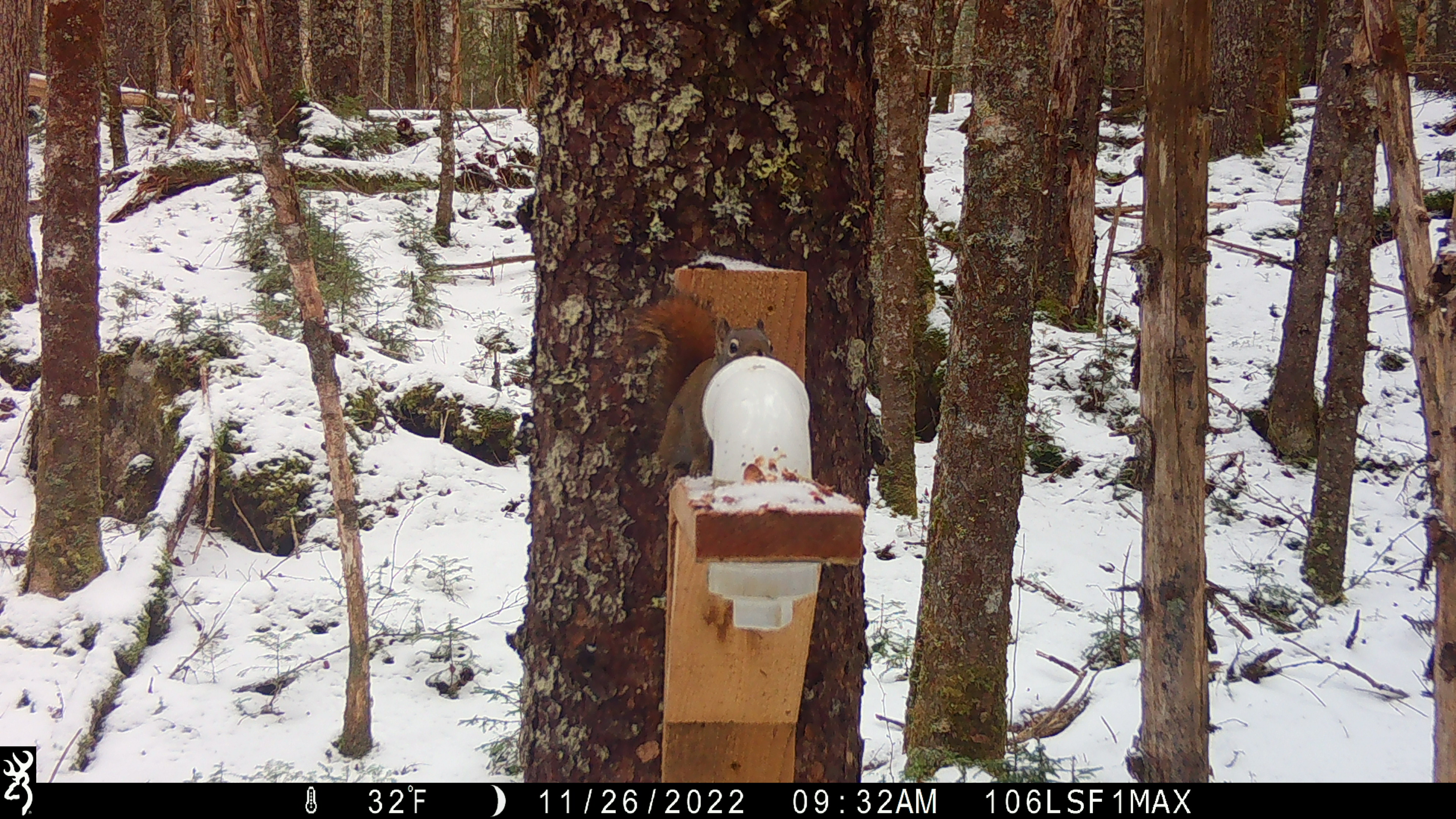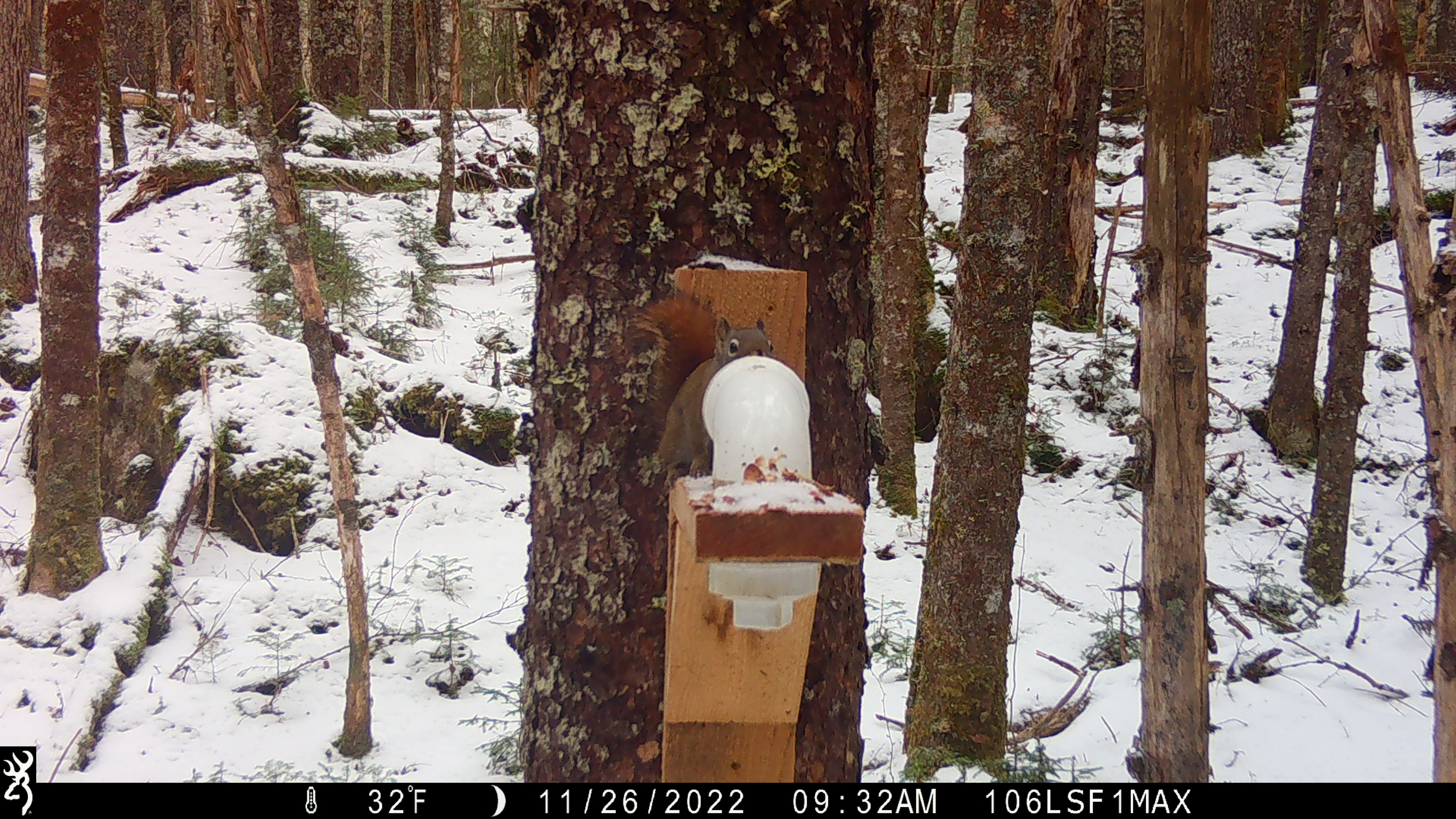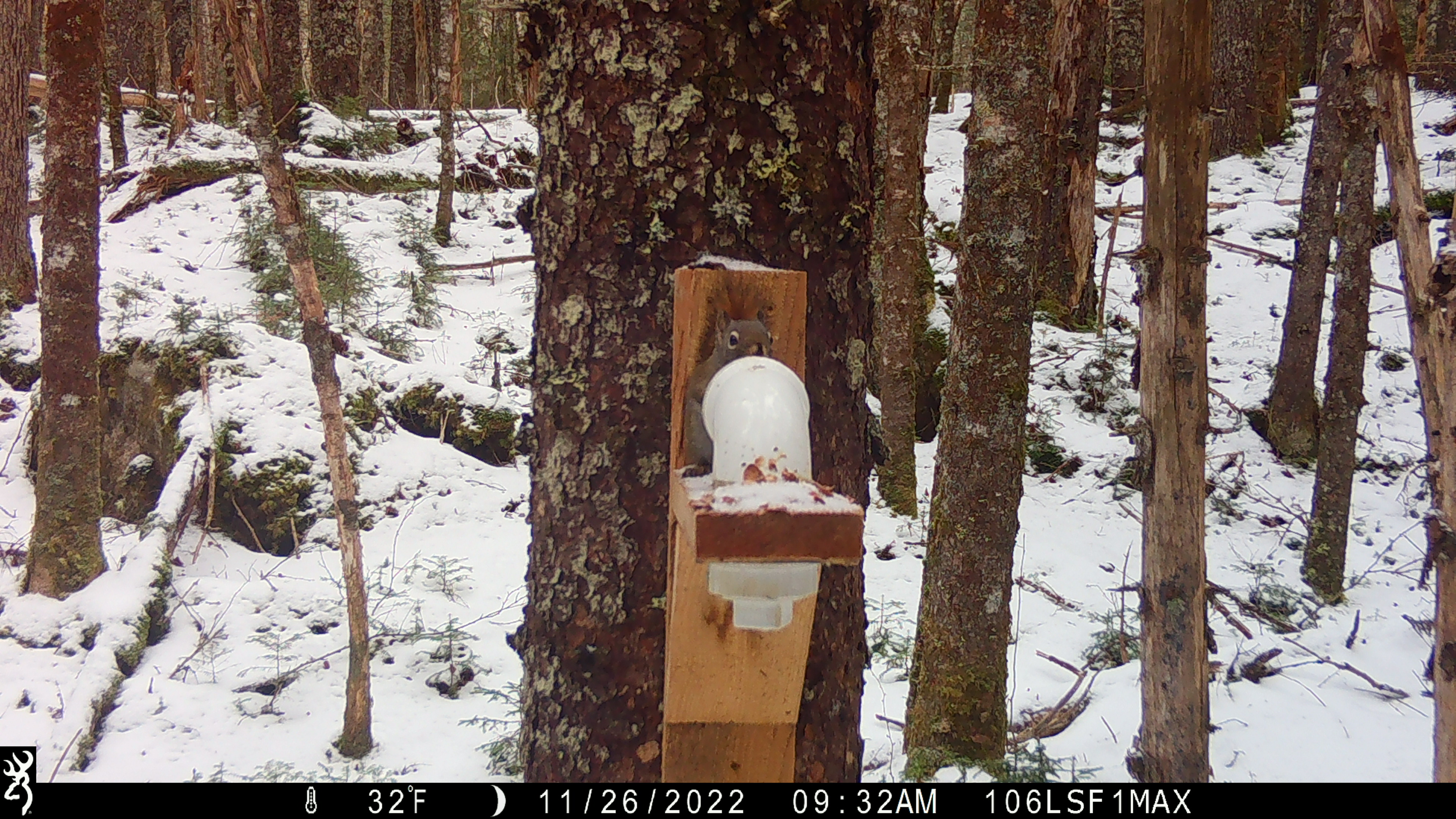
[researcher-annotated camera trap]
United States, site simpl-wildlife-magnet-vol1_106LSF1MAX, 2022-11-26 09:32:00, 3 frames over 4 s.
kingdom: Animalia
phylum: Chordata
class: Mammalia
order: Rodentia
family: Sciuridae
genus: Tamiasciurus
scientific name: Tamiasciurus hudsonicus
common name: red squirrel